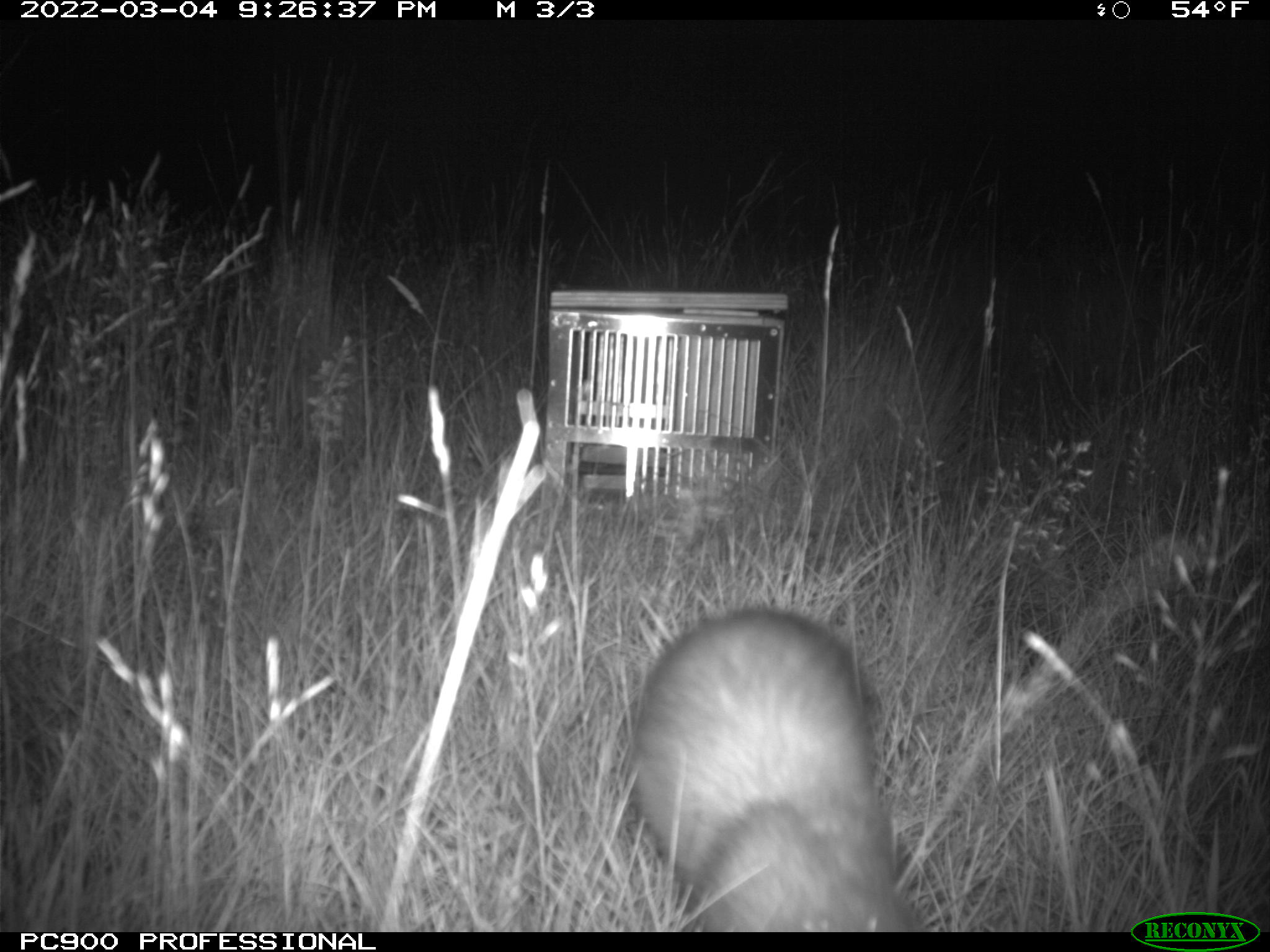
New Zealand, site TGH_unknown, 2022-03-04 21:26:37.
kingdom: Animalia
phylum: Chordata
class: Mammalia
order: Carnivora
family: Mustelidae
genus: Mustela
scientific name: Mustela furo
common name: ferret